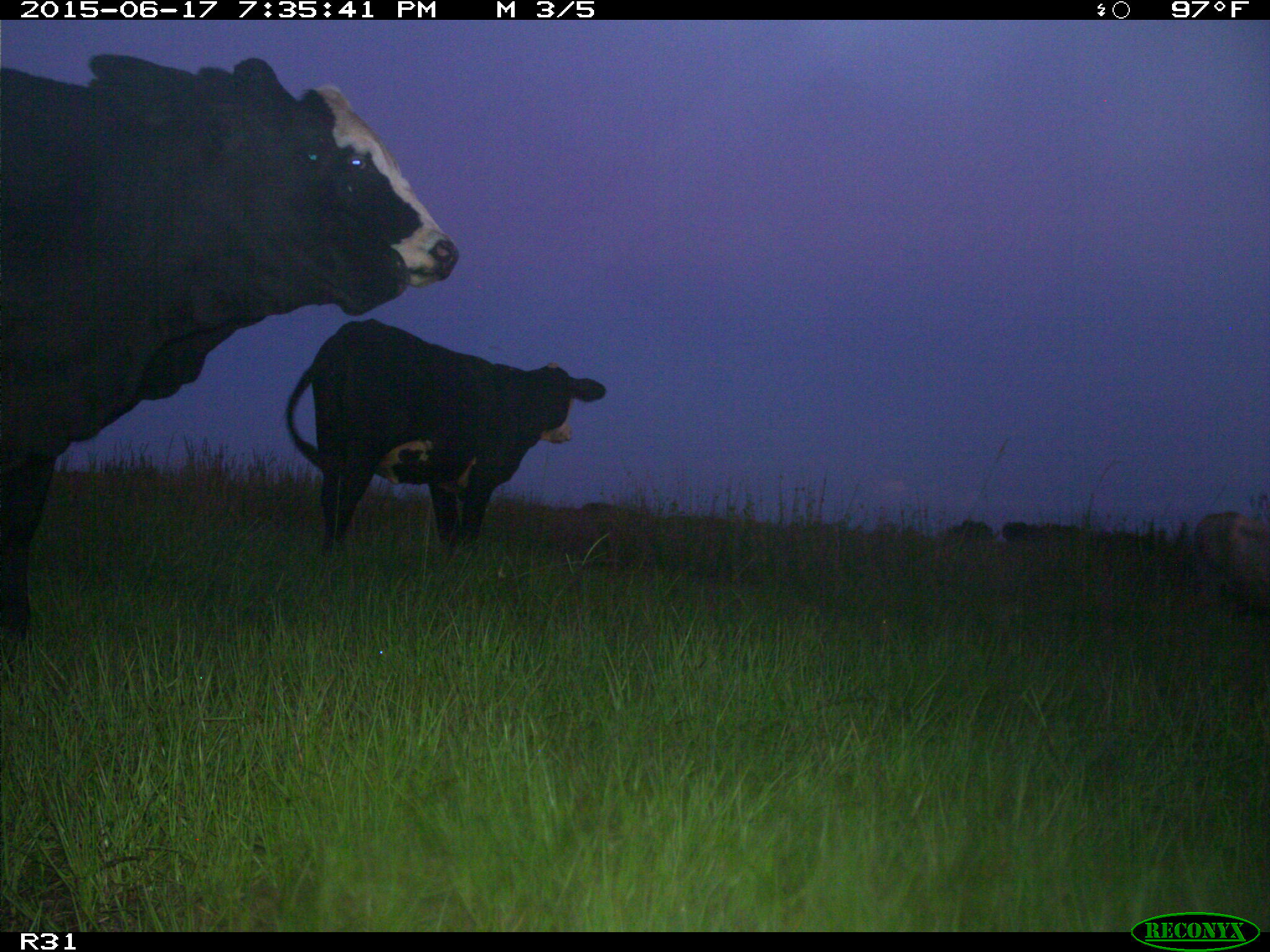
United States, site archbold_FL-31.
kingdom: Animalia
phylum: Chordata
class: Mammalia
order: Artiodactyla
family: Bovidae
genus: Bos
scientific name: Bos taurus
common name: domestic cow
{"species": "Bos taurus (domestic cow)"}